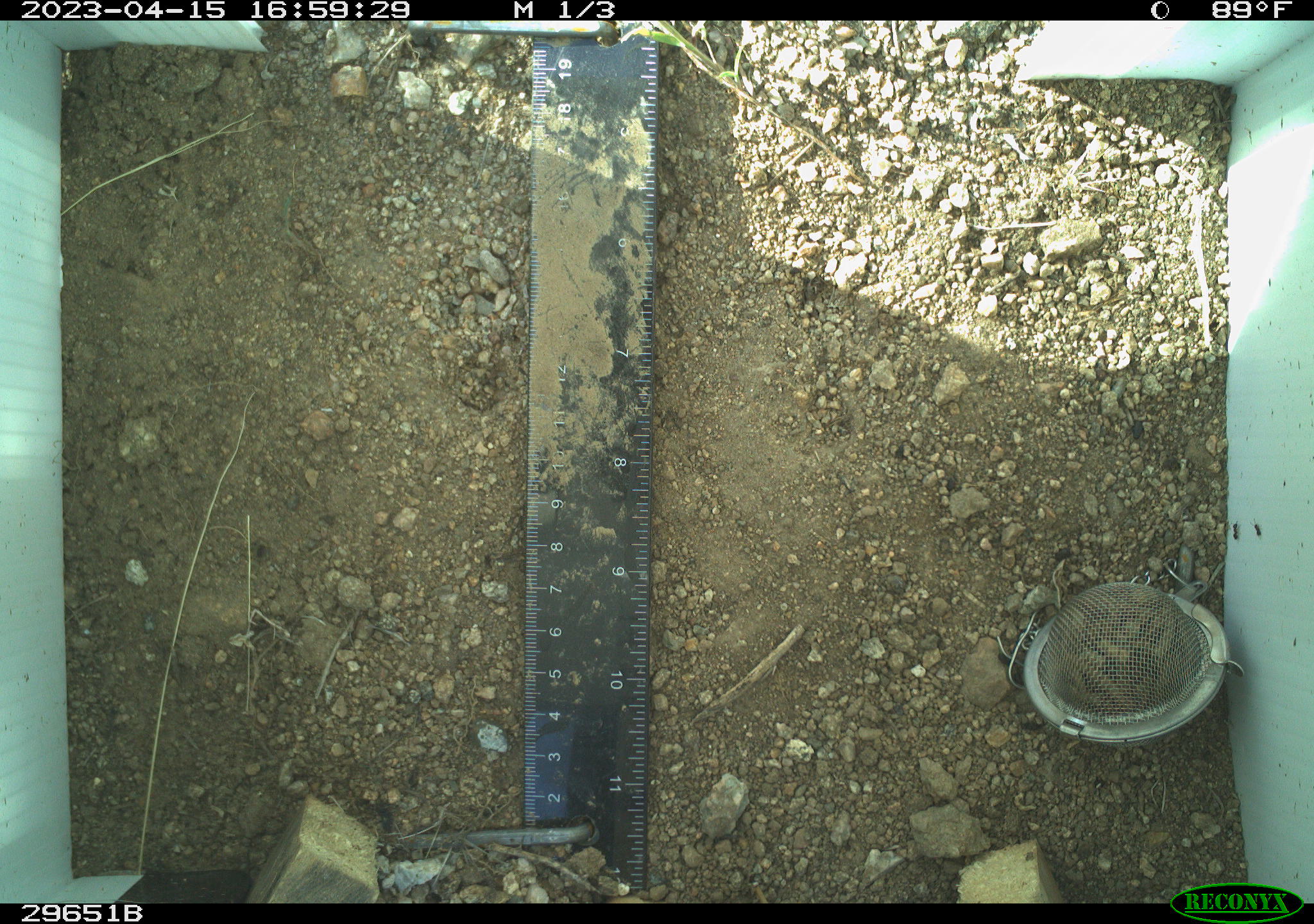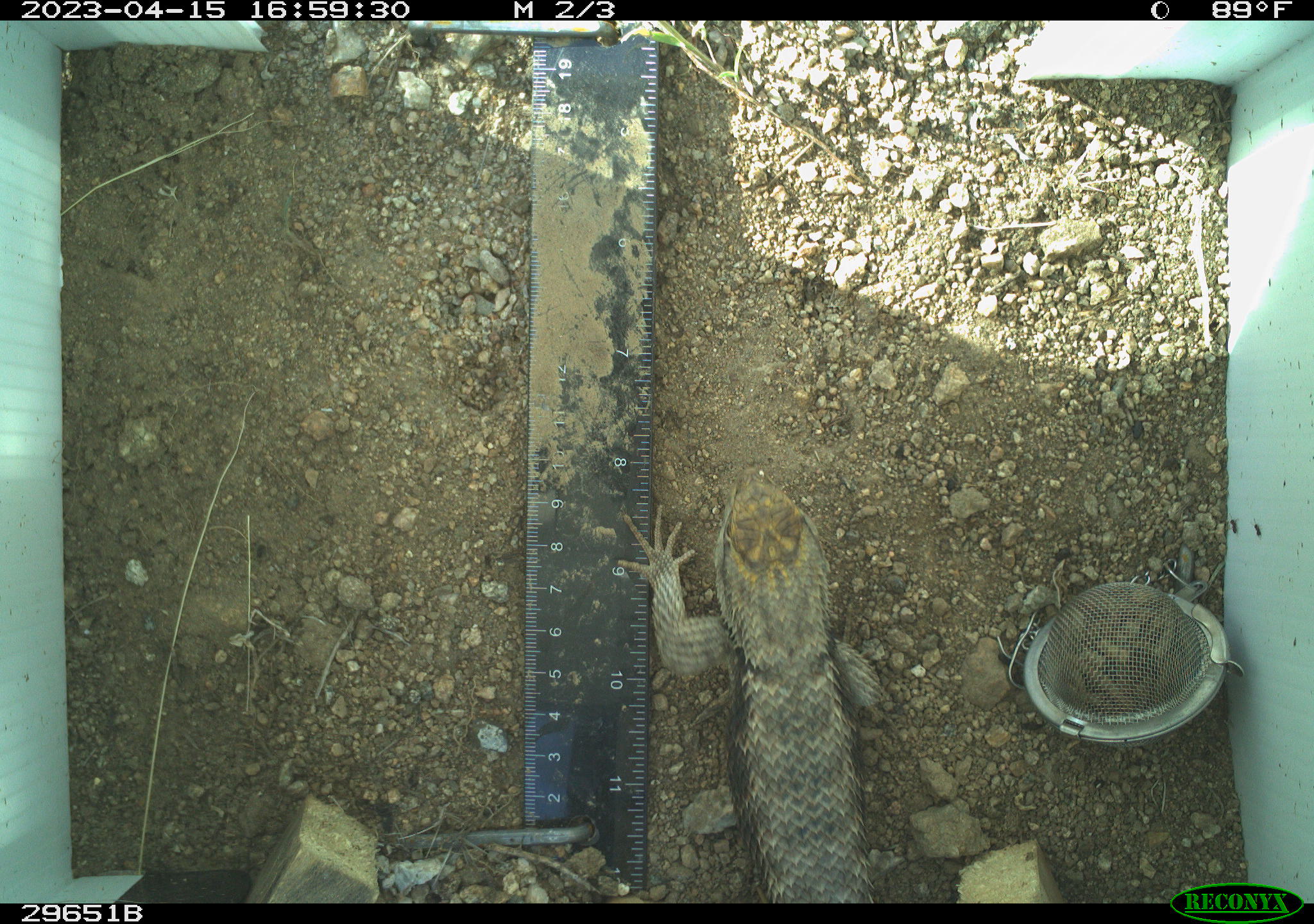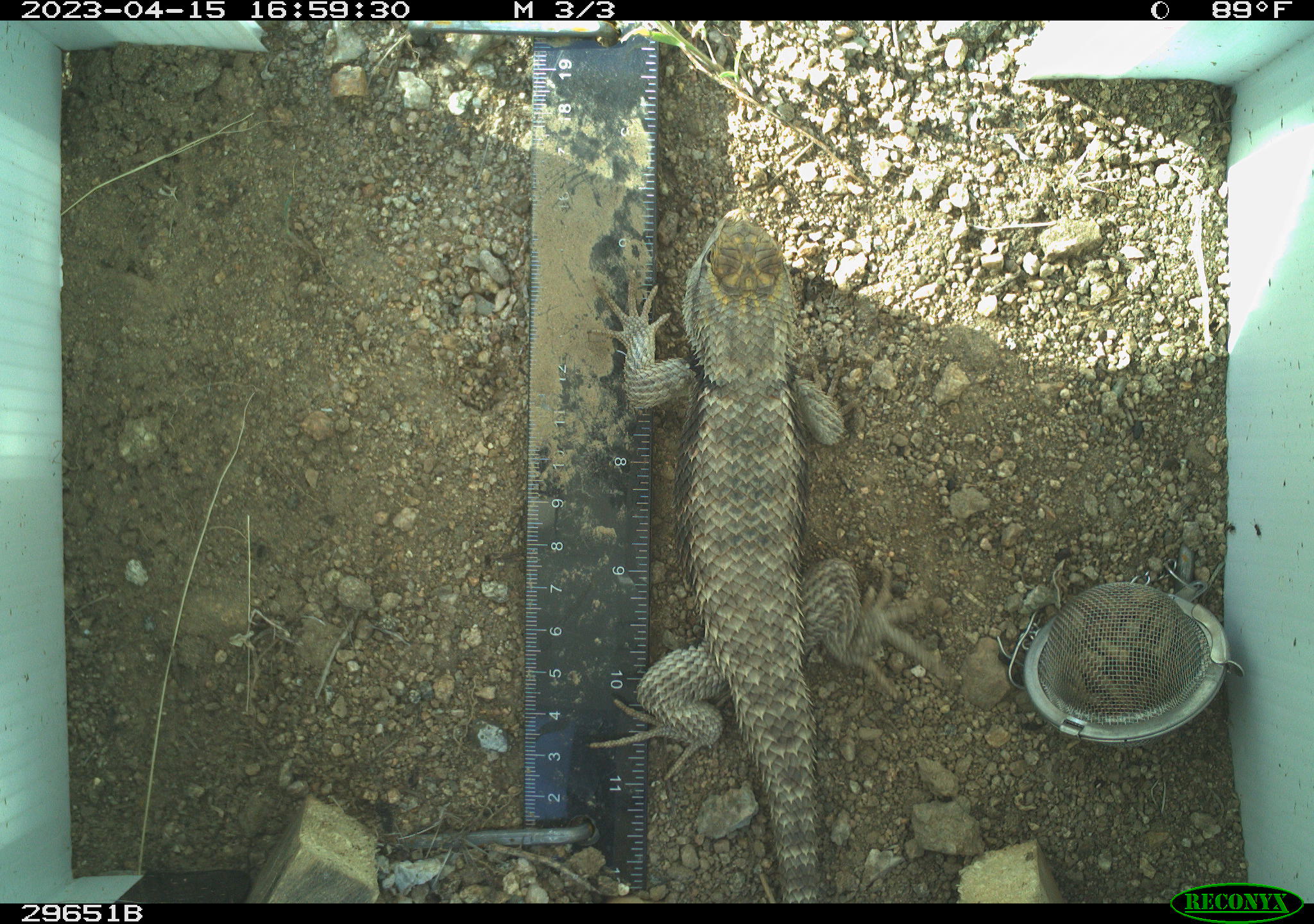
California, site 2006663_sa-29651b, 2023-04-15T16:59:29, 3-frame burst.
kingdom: Animalia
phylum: Chordata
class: Reptilia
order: Squamata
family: Phrynosomatidae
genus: Sceloporus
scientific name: Sceloporus uniformis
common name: yellow-backed spiny lizard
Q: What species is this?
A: Yellow-backed spiny lizard (Sceloporus uniformis).